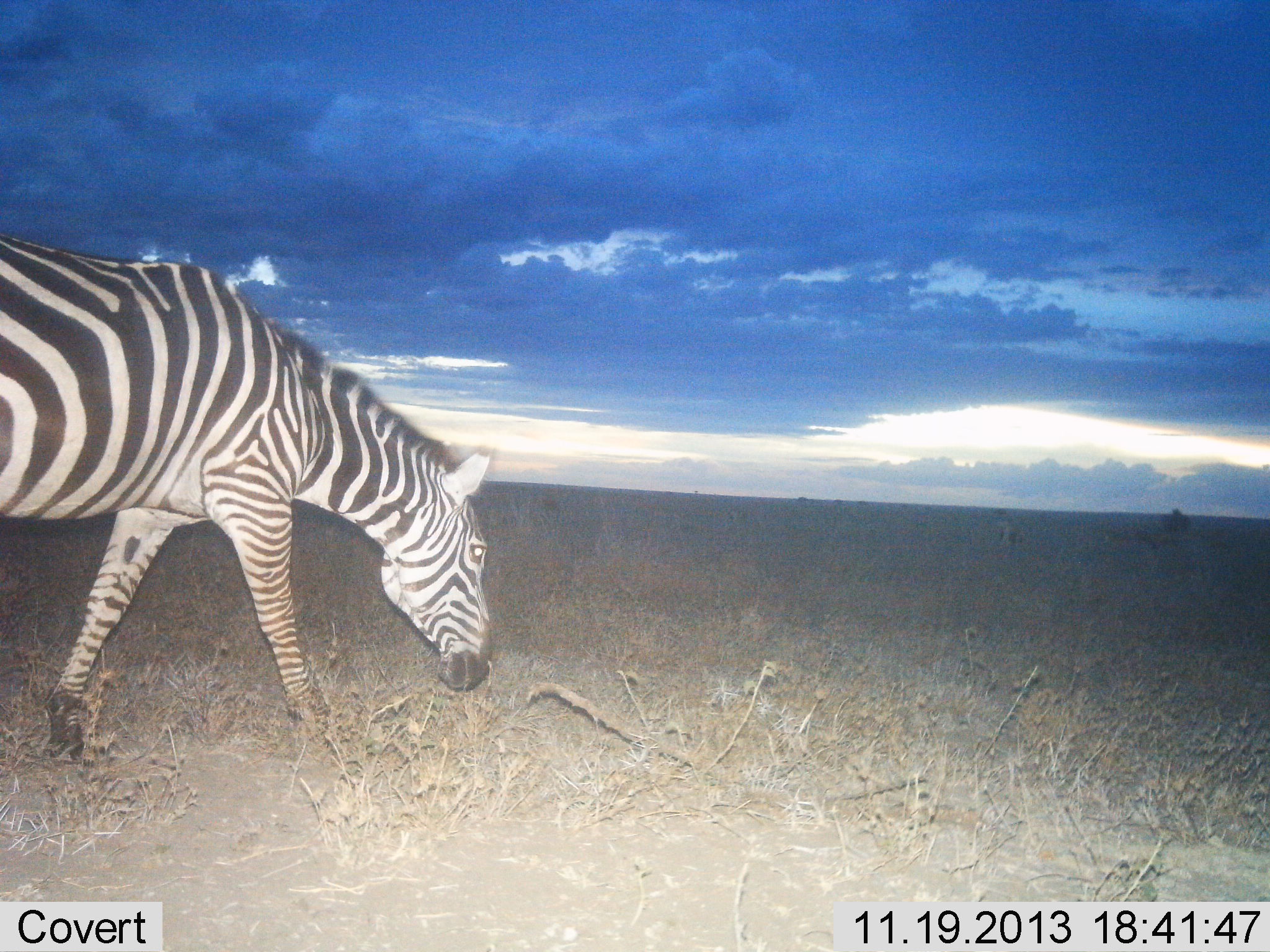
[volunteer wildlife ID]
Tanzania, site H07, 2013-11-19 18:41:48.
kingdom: Animalia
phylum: Chordata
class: Mammalia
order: Perissodactyla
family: Equidae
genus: Equus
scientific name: Equus quagga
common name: plains zebra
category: zebra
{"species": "zebra (plains zebra) (Equus quagga)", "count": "1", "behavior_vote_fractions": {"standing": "0%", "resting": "0%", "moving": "40%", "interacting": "0%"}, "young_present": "0%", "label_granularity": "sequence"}